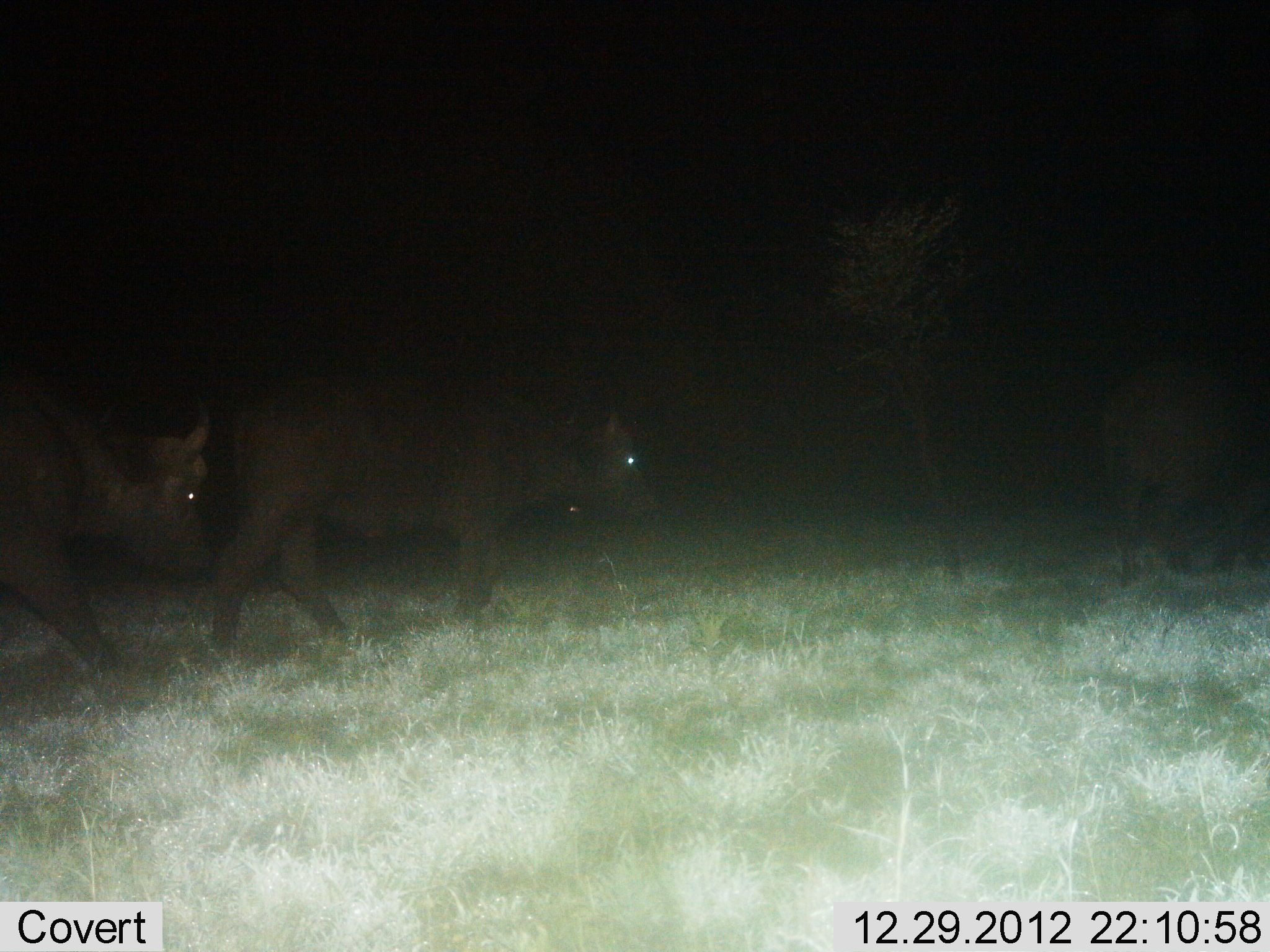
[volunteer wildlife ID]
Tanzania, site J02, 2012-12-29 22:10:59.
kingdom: Animalia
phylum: Chordata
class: Mammalia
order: Artiodactyla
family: Bovidae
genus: Syncerus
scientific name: Syncerus caffer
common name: cape buffalo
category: buffalo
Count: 3.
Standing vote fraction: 0%.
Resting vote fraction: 0%.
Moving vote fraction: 100%.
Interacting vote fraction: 5%.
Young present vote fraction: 0%.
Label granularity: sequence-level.